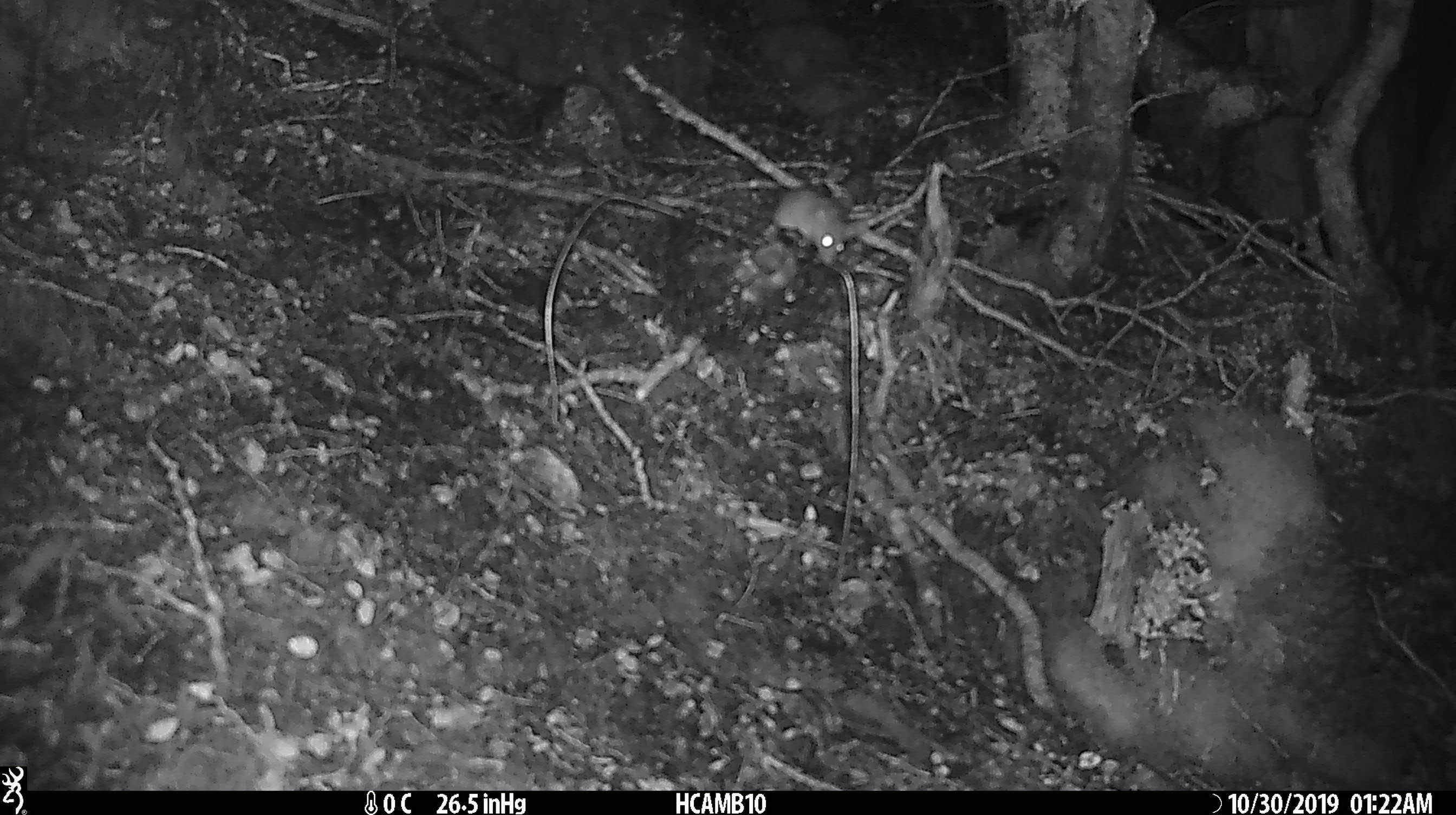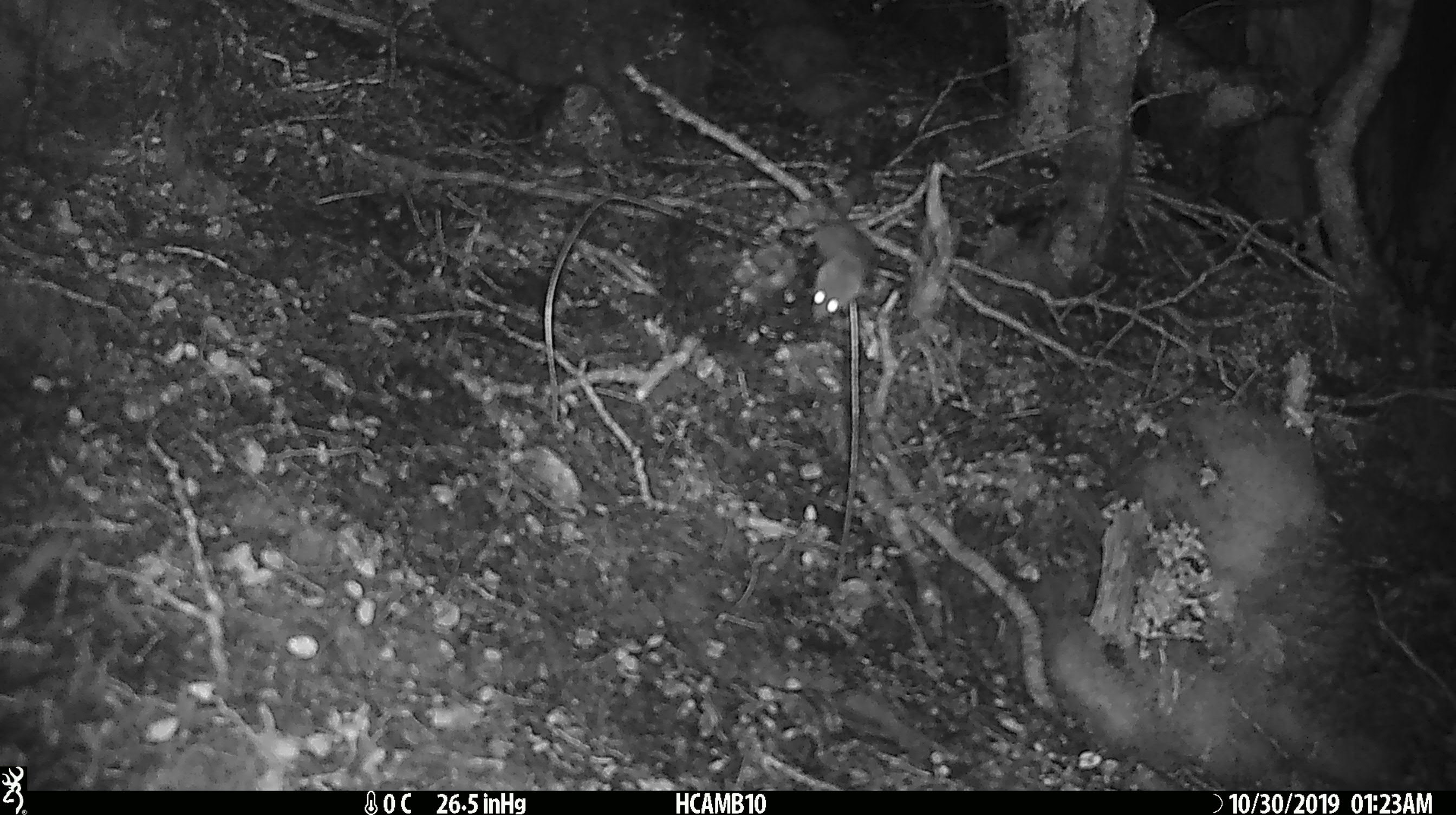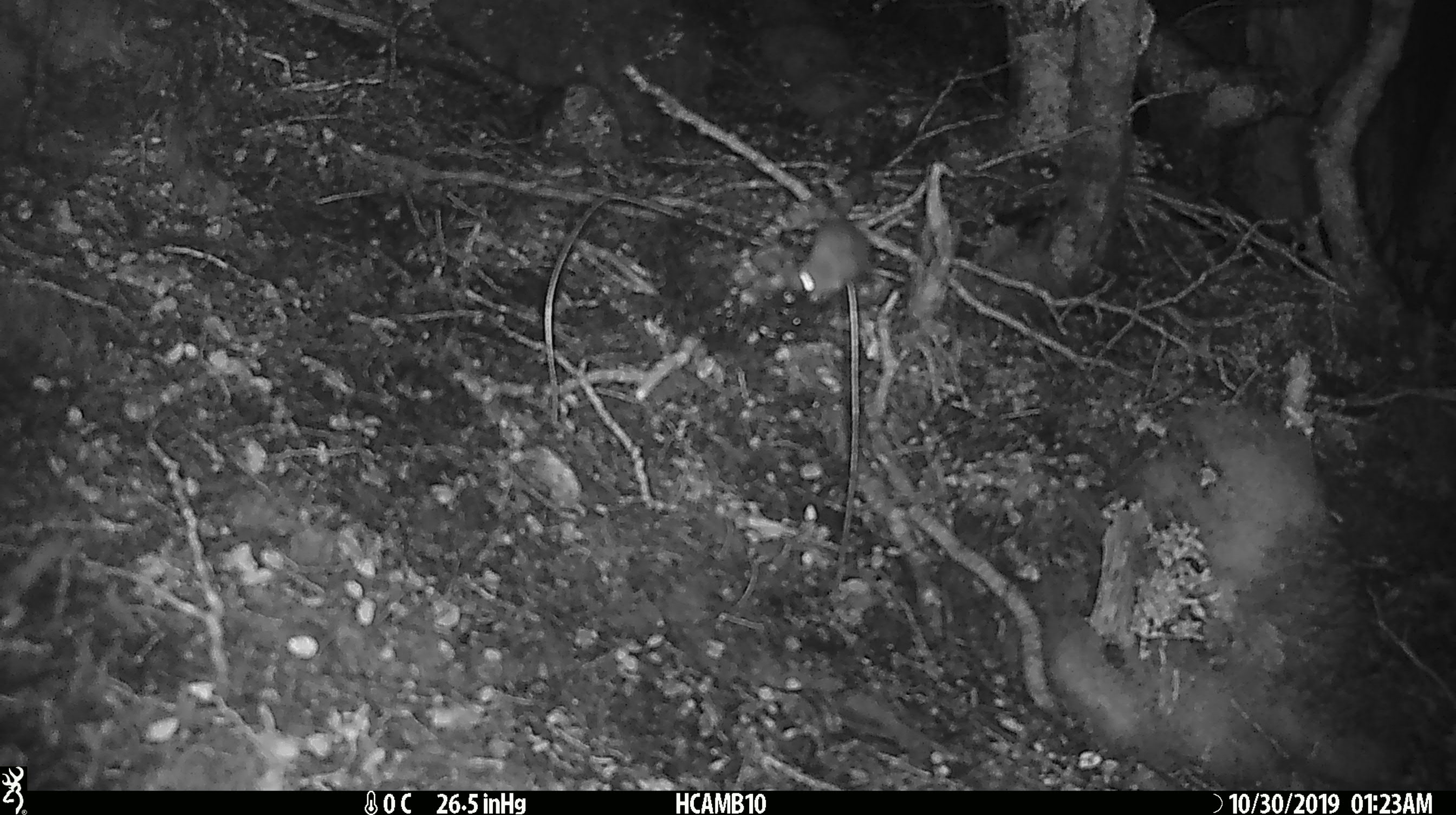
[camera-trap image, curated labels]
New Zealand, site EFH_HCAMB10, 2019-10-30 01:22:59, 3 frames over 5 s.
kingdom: Animalia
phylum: Chordata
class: Mammalia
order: Rodentia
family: Muridae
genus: Mus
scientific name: Mus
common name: mouse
Mouse (Mus).